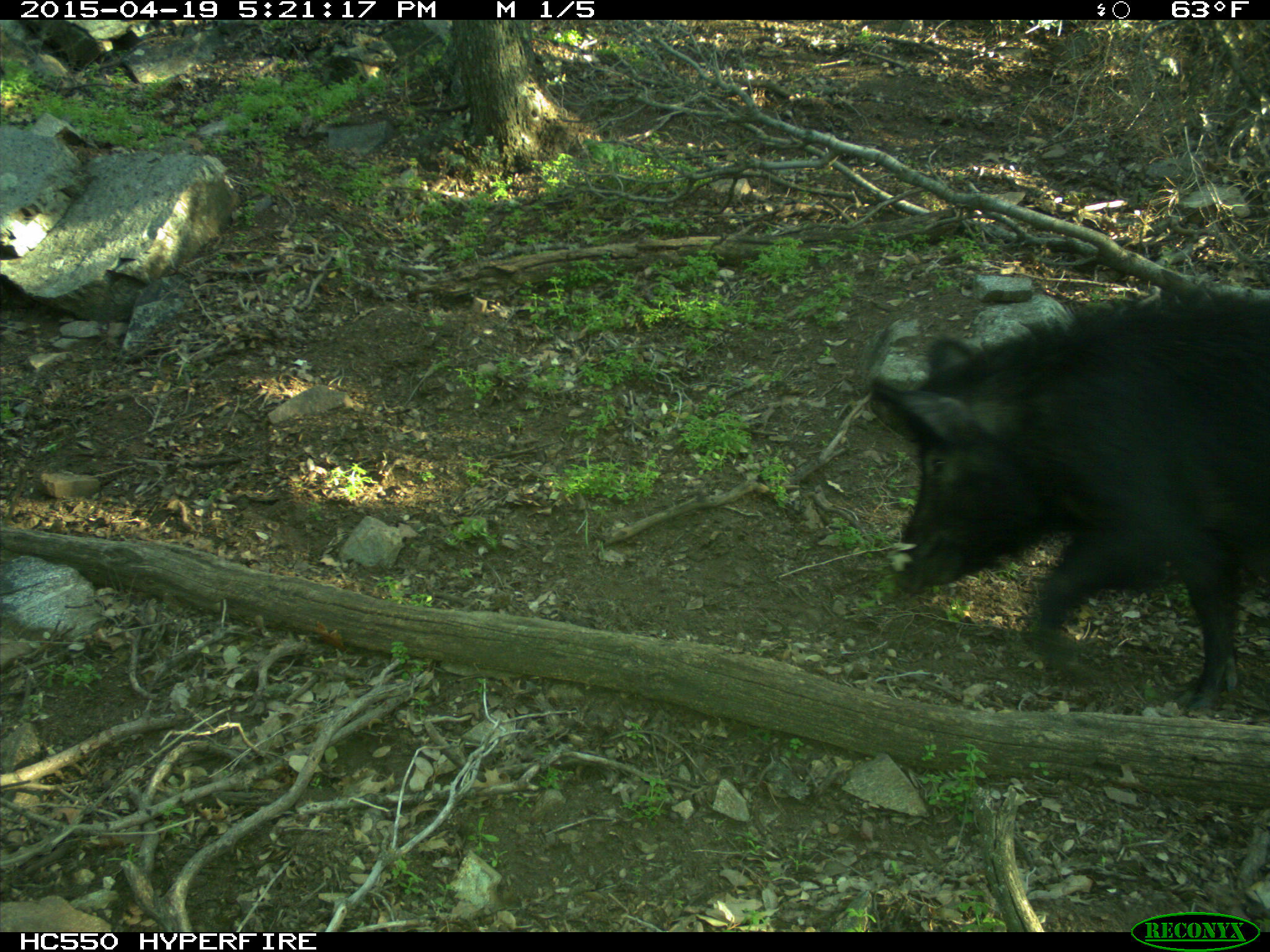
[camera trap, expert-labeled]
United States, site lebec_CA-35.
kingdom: Animalia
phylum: Chordata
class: Mammalia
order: Artiodactyla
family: Suidae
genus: Sus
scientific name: Sus scrofa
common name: wild boar